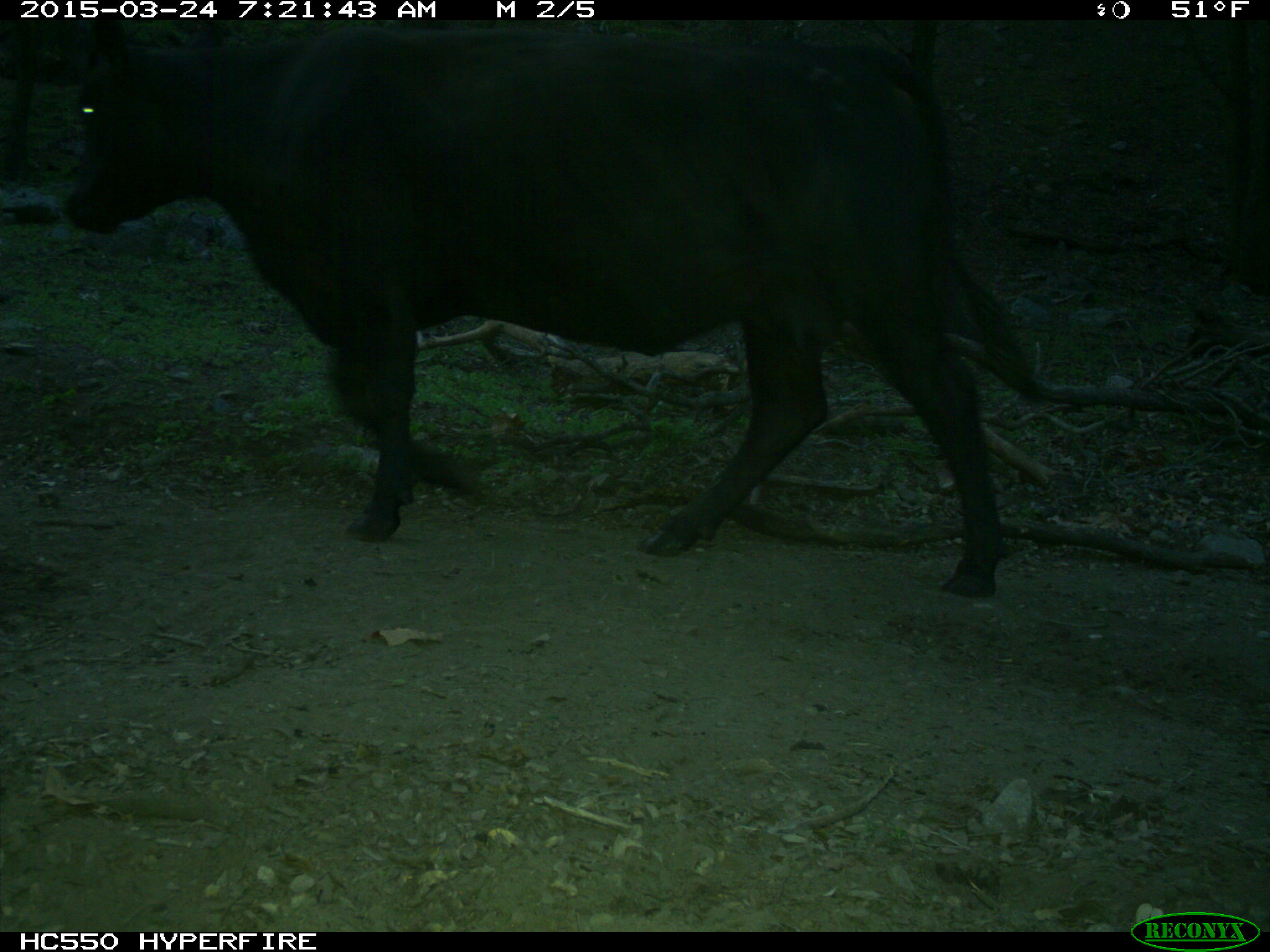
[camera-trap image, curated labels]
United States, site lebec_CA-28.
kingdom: Animalia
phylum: Chordata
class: Mammalia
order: Artiodactyla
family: Bovidae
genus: Bos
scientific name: Bos taurus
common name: domestic cow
Bos taurus (domestic cow).